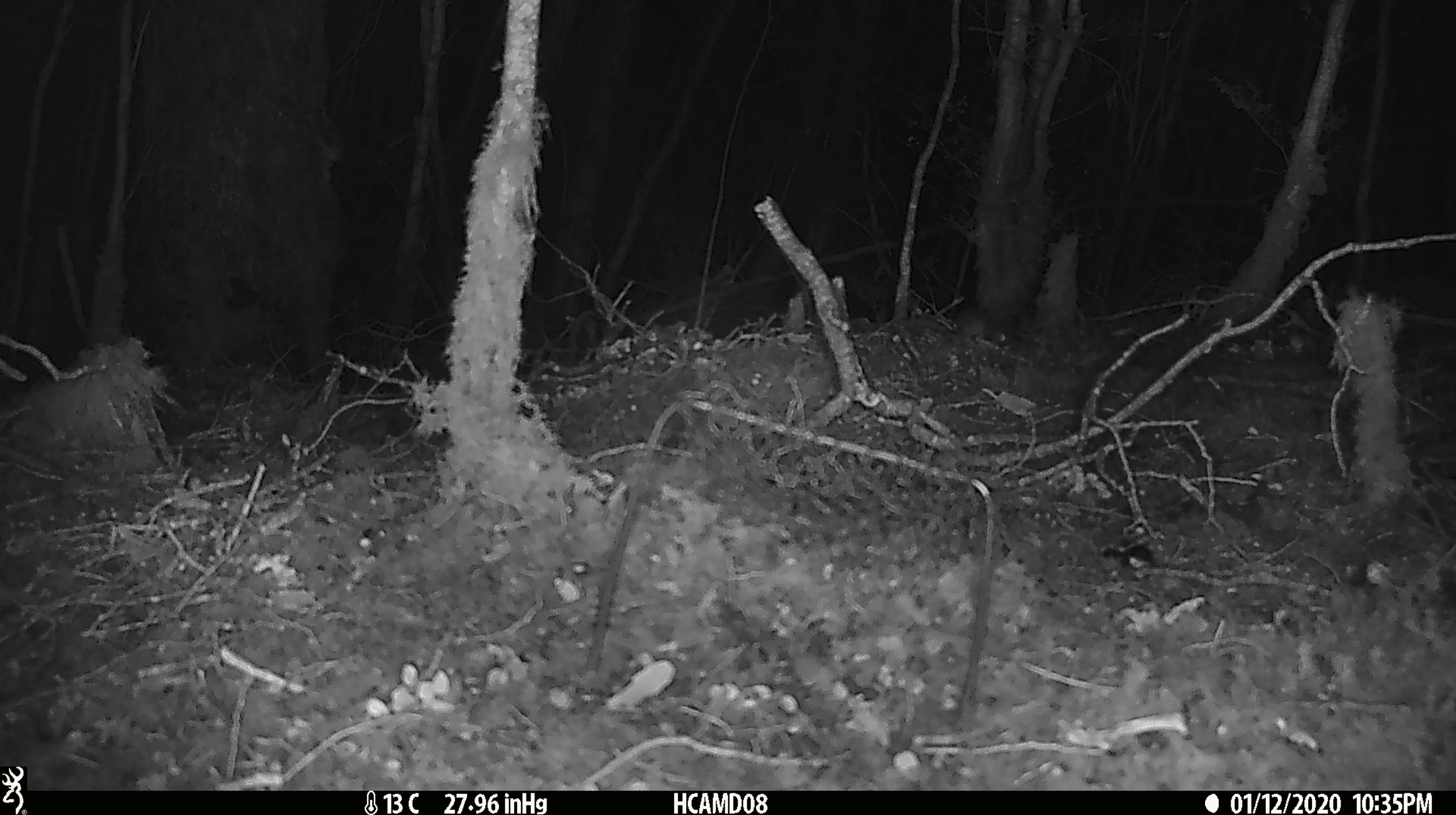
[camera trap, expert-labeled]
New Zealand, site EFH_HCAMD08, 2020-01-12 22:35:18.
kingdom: Animalia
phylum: Chordata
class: Mammalia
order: Rodentia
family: Muridae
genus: Mus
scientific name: Mus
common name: mouse